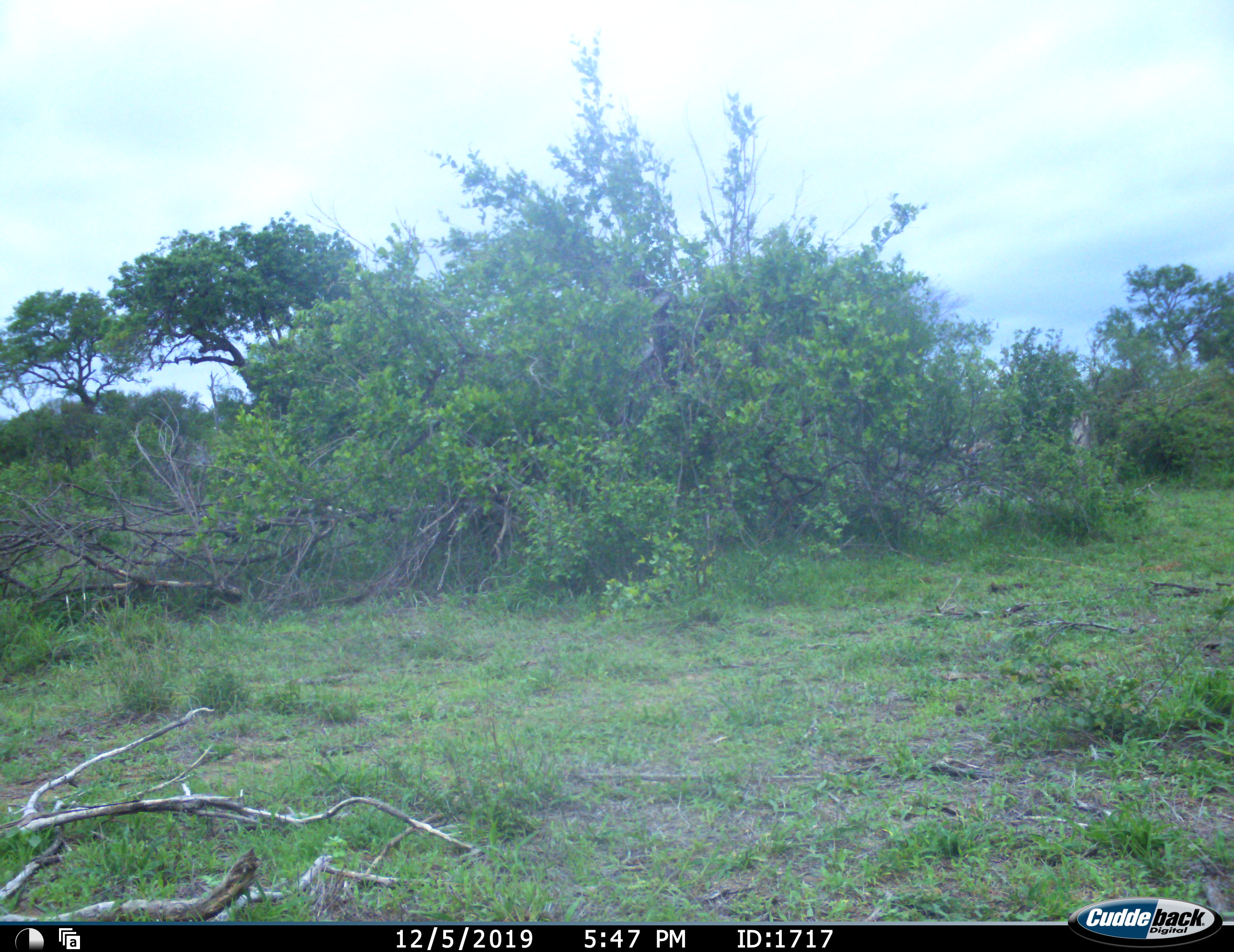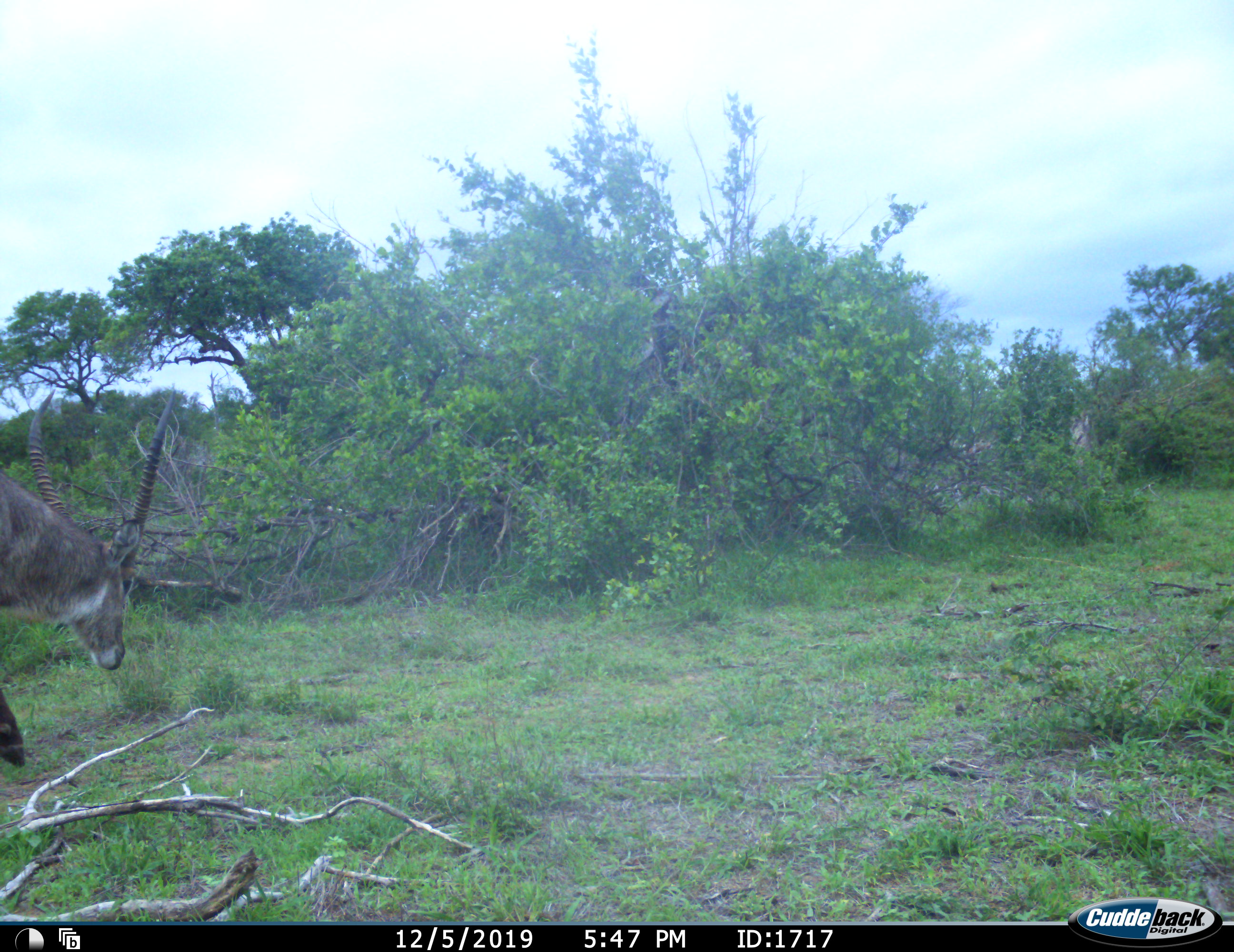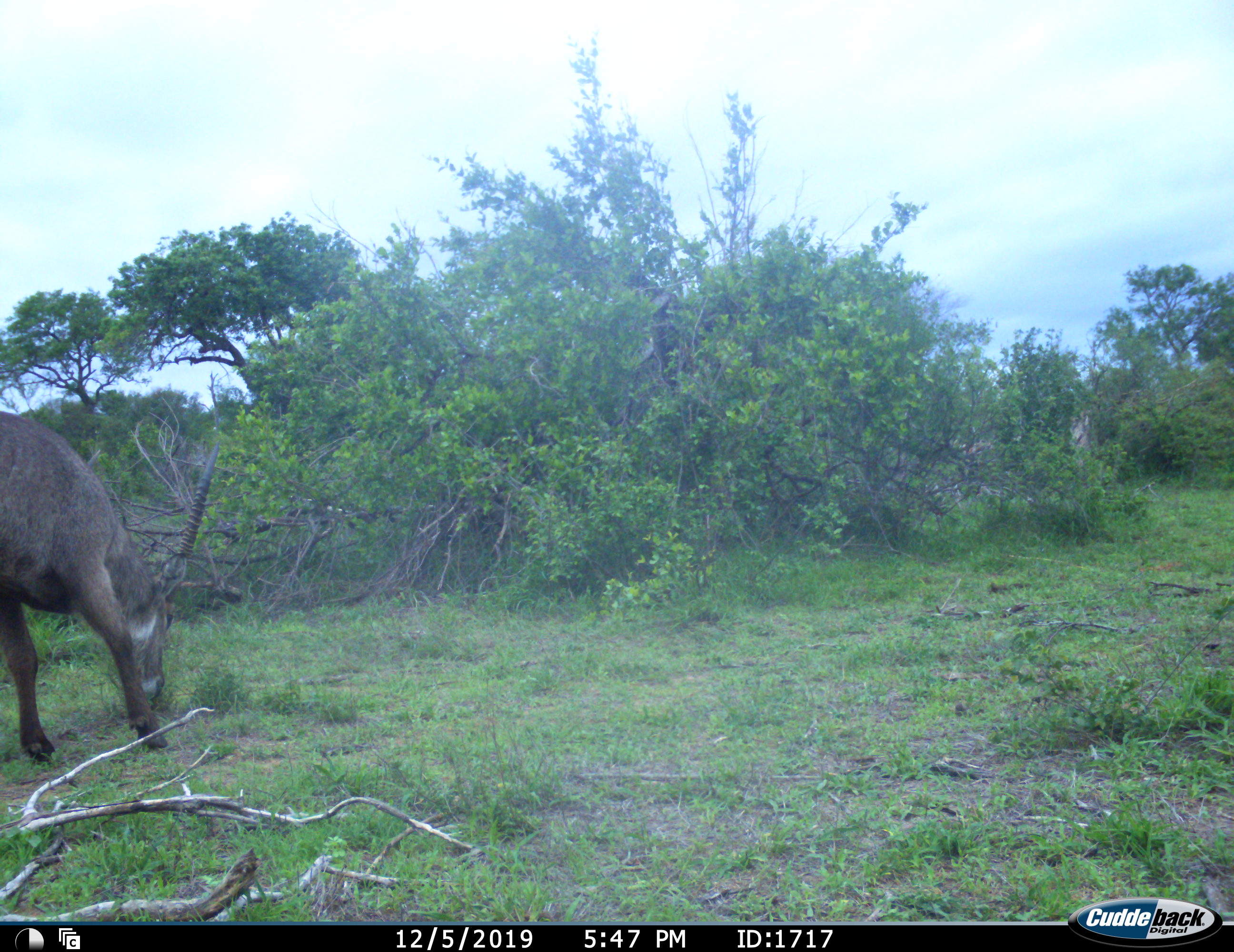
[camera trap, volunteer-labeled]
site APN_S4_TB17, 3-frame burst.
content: unidentified animal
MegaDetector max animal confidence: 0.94